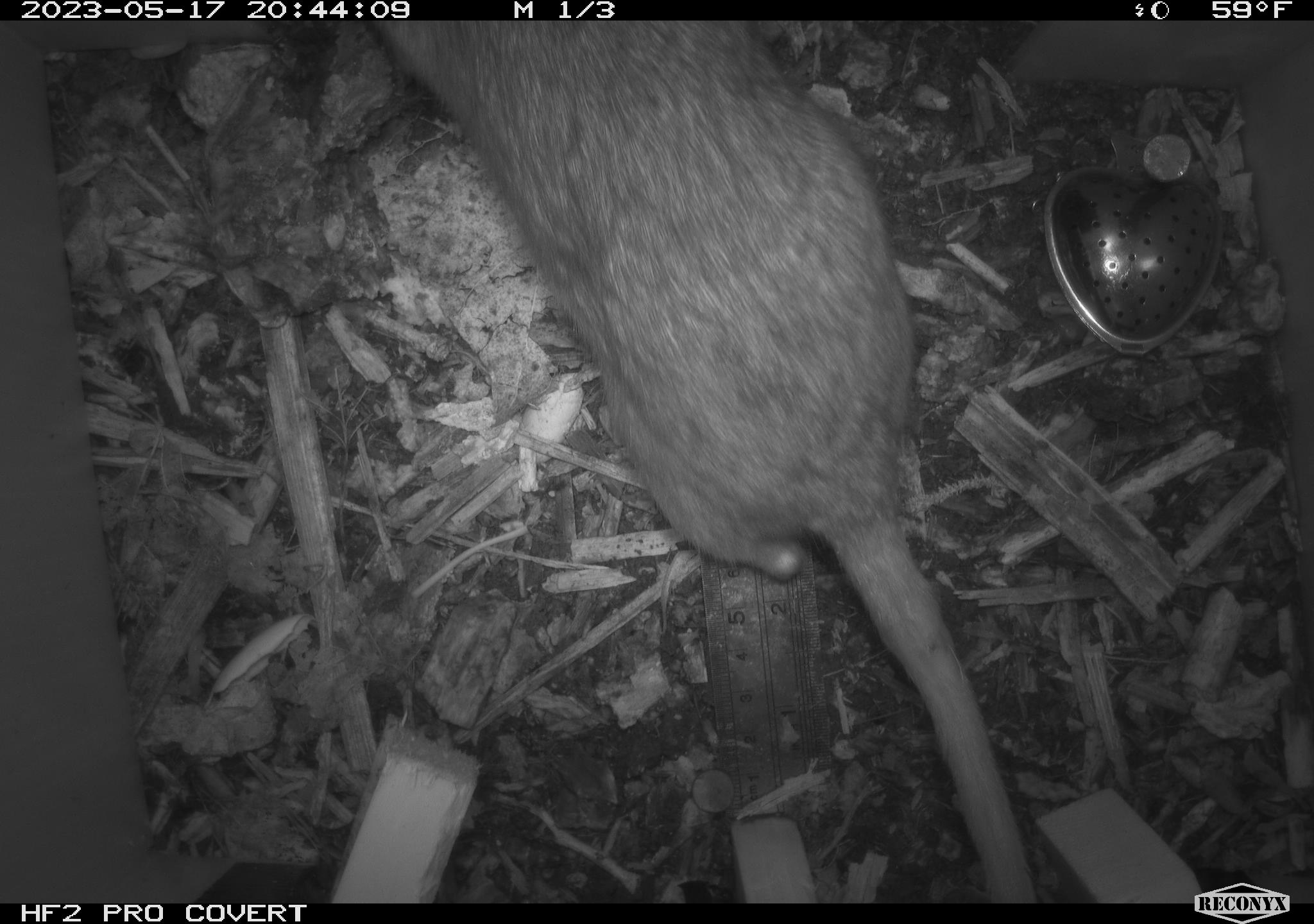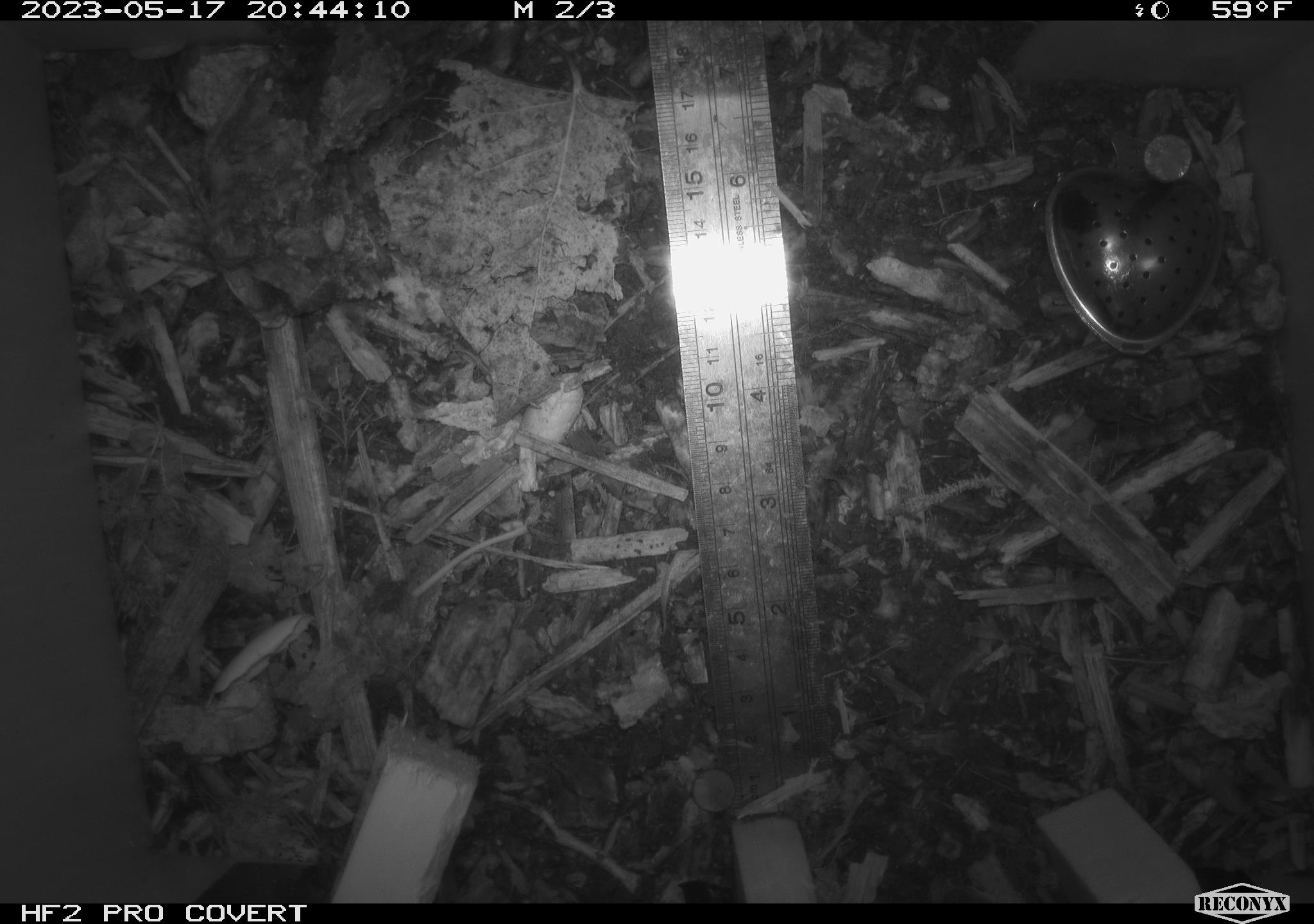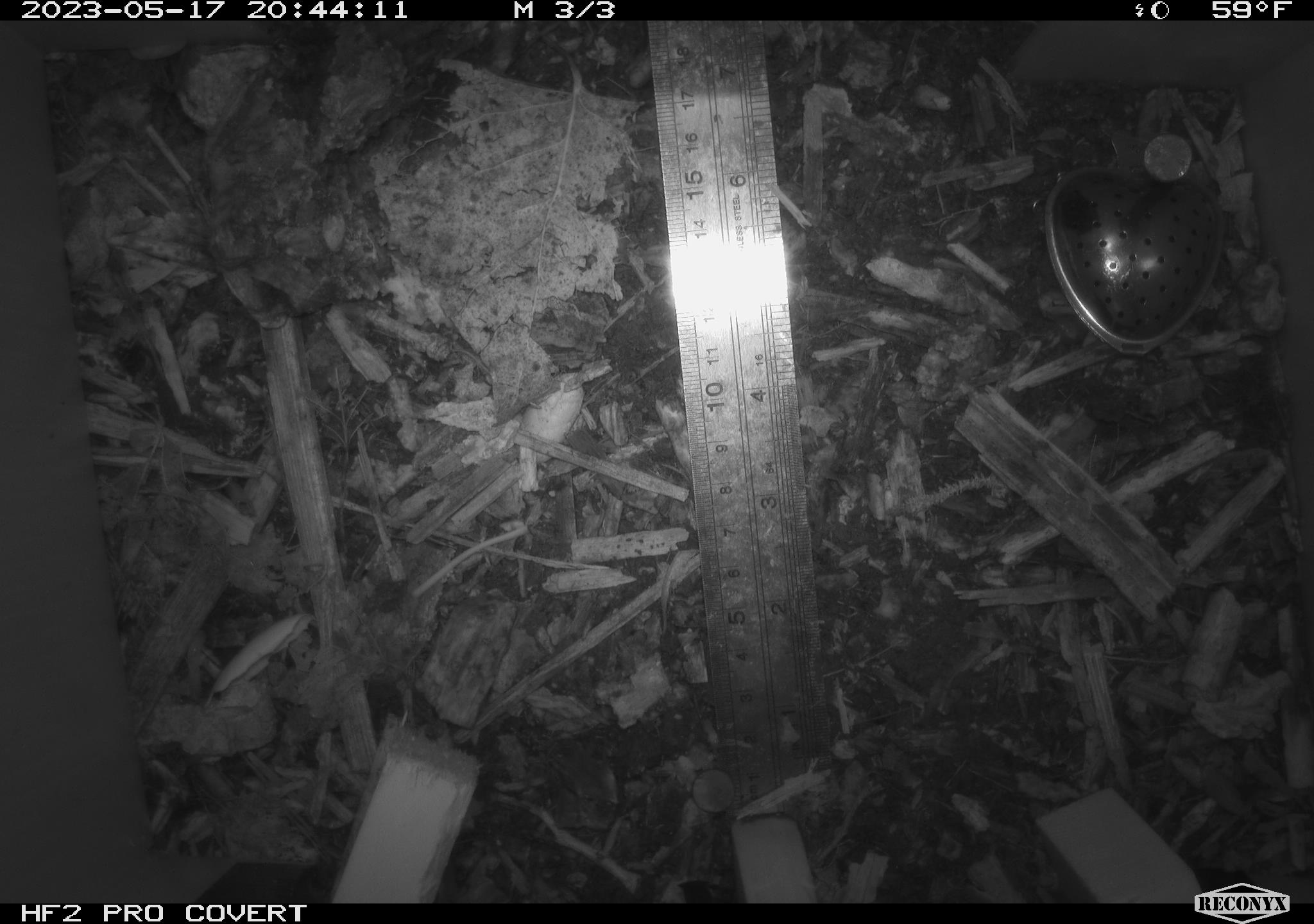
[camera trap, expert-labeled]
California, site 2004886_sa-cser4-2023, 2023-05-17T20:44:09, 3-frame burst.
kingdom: Animalia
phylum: Chordata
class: Mammalia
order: Rodentia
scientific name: Rodentia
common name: woodrat or rat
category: woodrat or rat species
Woodrat or rat species (woodrat or rat) (Rodentia).